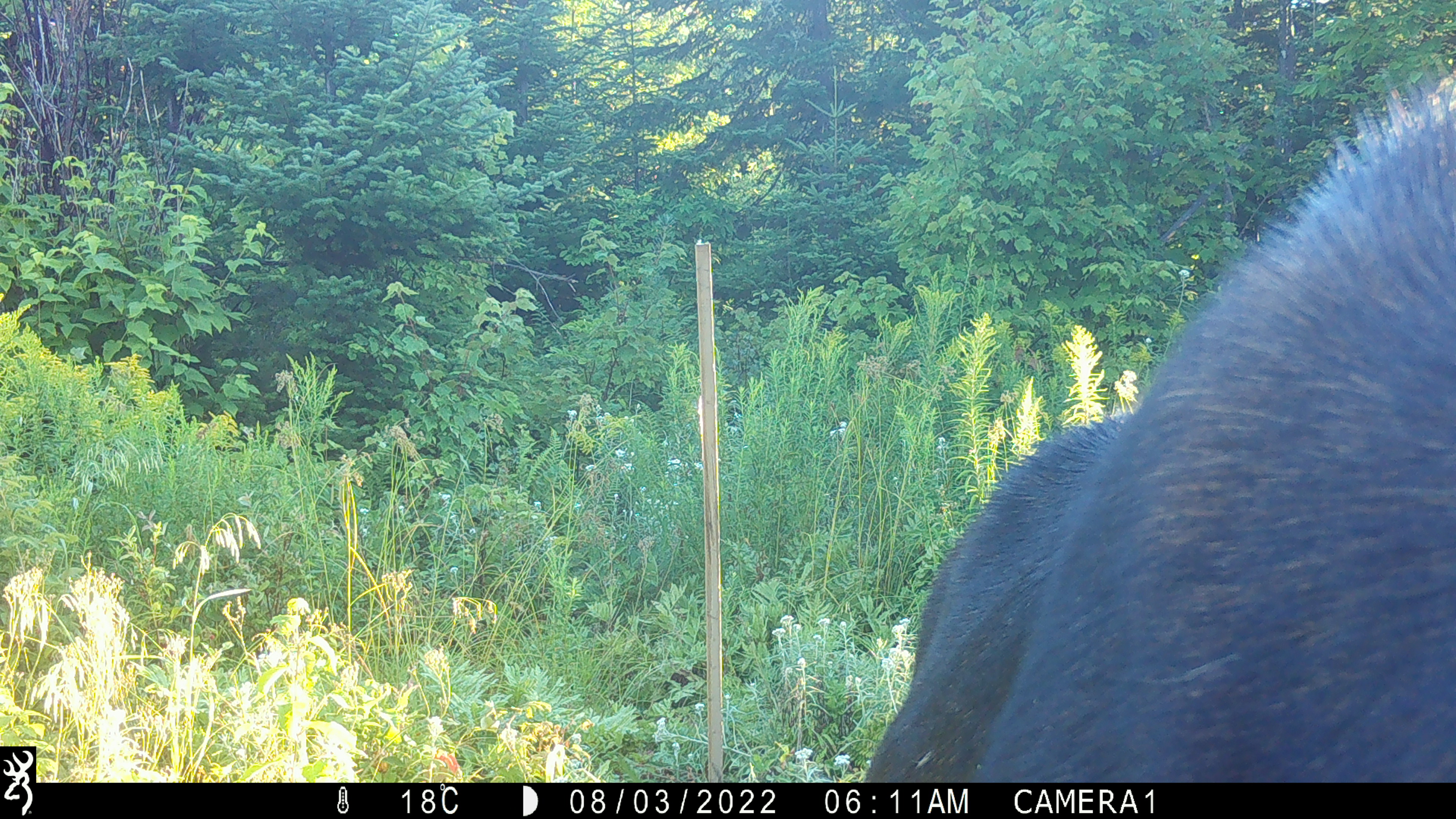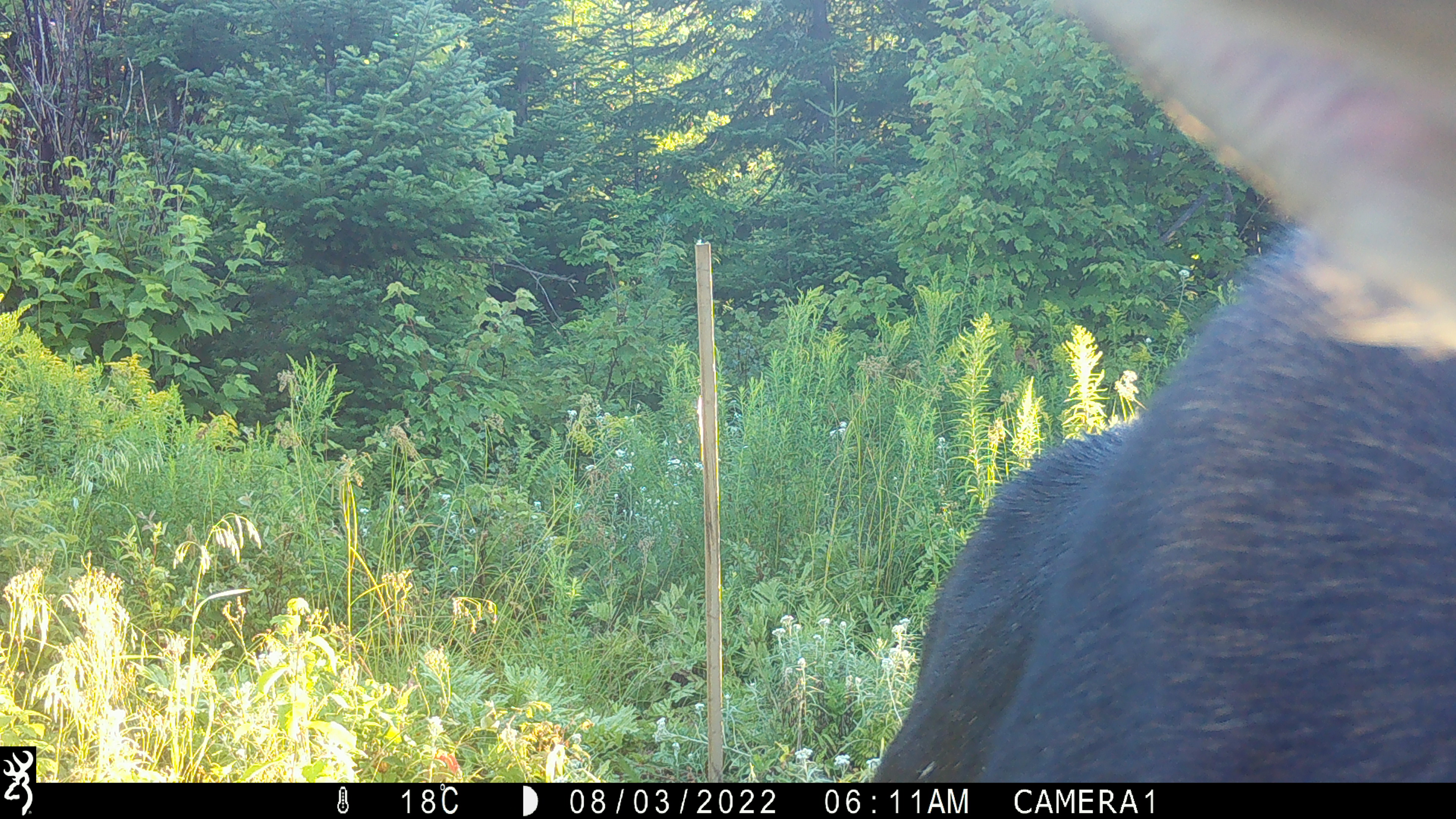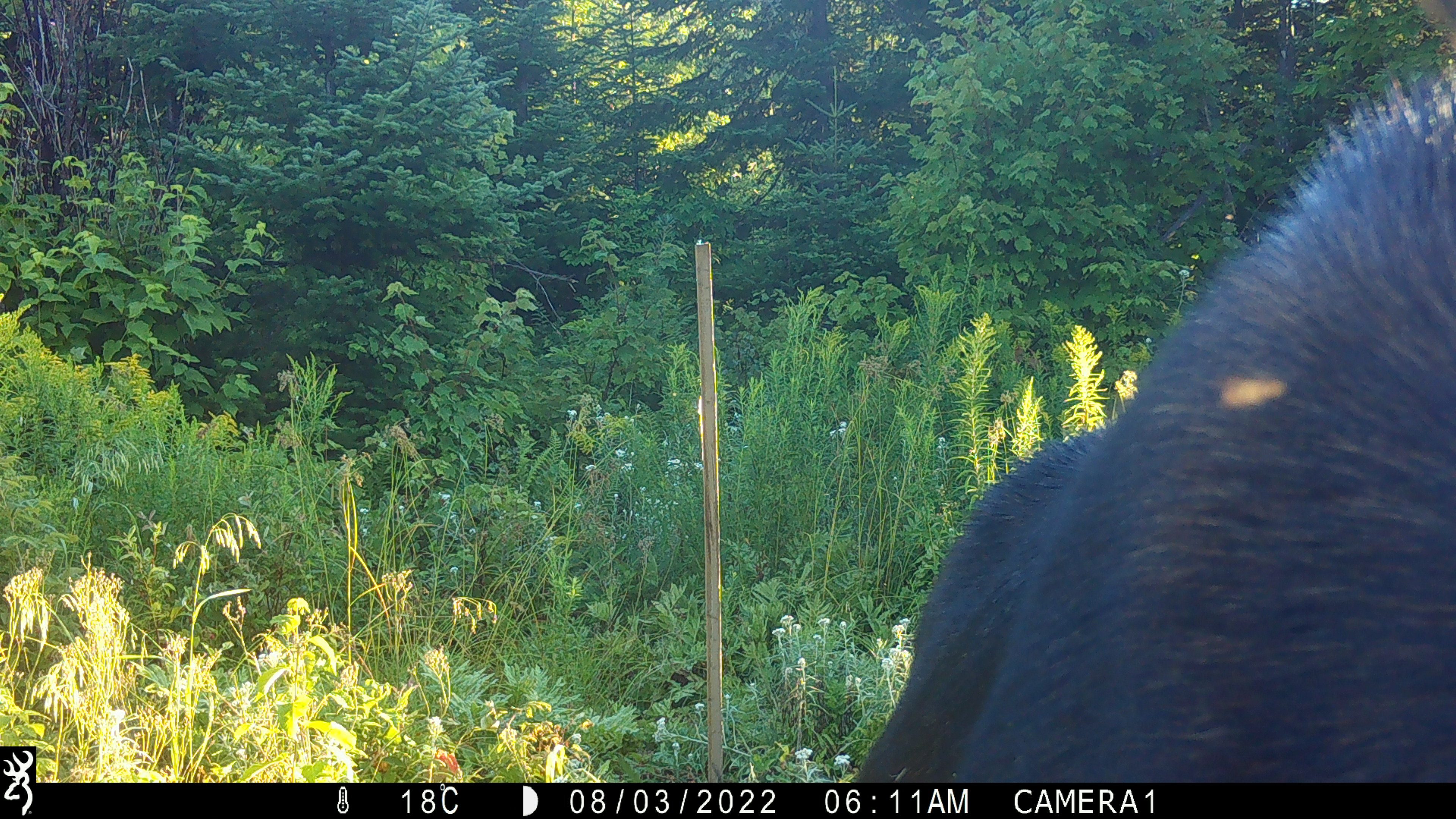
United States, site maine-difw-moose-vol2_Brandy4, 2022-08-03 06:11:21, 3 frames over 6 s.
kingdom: Animalia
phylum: Chordata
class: Mammalia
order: Artiodactyla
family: Cervidae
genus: Alces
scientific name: Alces alces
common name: moose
Moose (Alces alces).